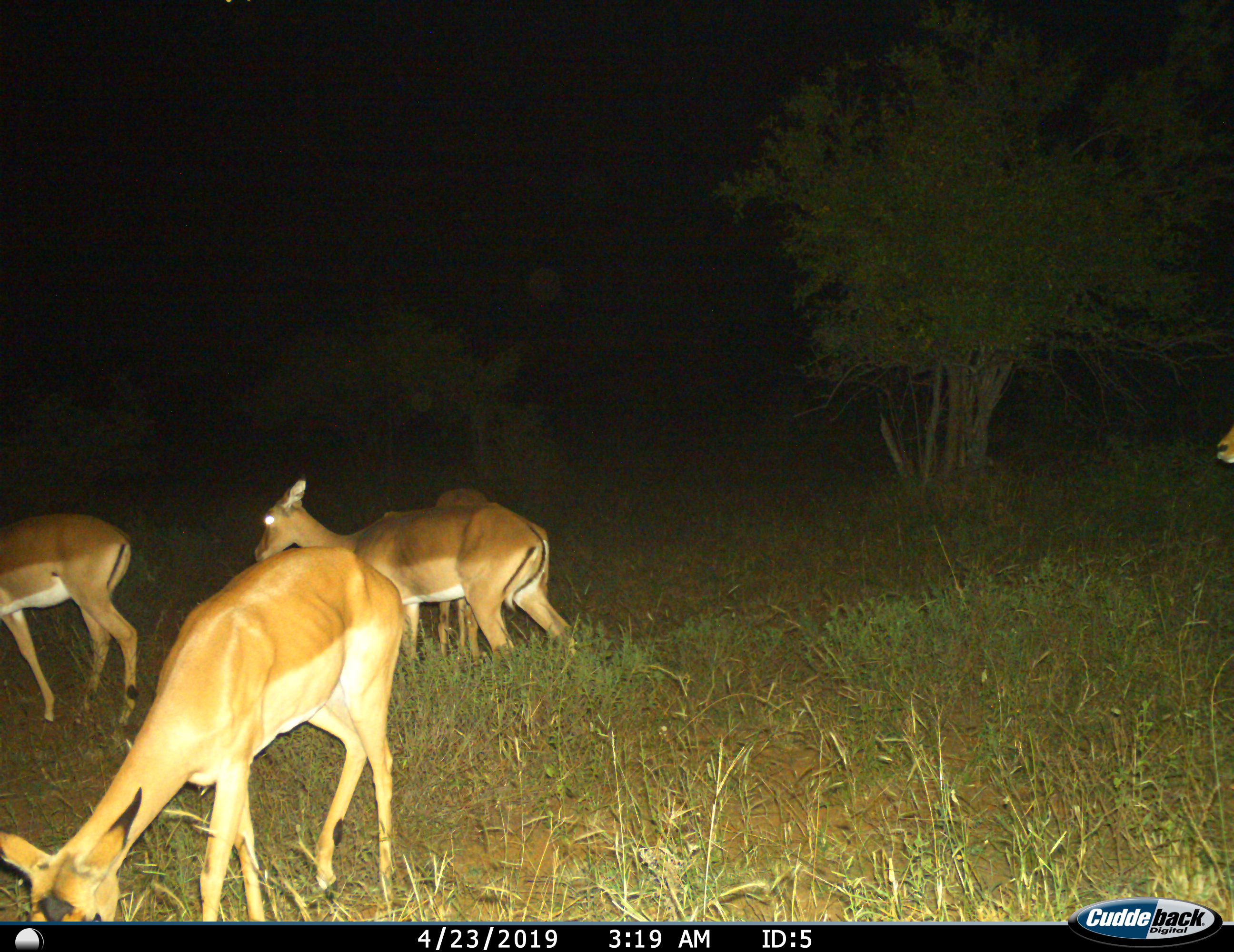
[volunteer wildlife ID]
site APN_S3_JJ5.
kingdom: Animalia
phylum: Chordata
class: Mammalia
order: Artiodactyla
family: Bovidae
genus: Aepyceros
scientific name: Aepyceros melampus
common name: impala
Impala (Aepyceros melampus), count 5. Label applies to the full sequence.